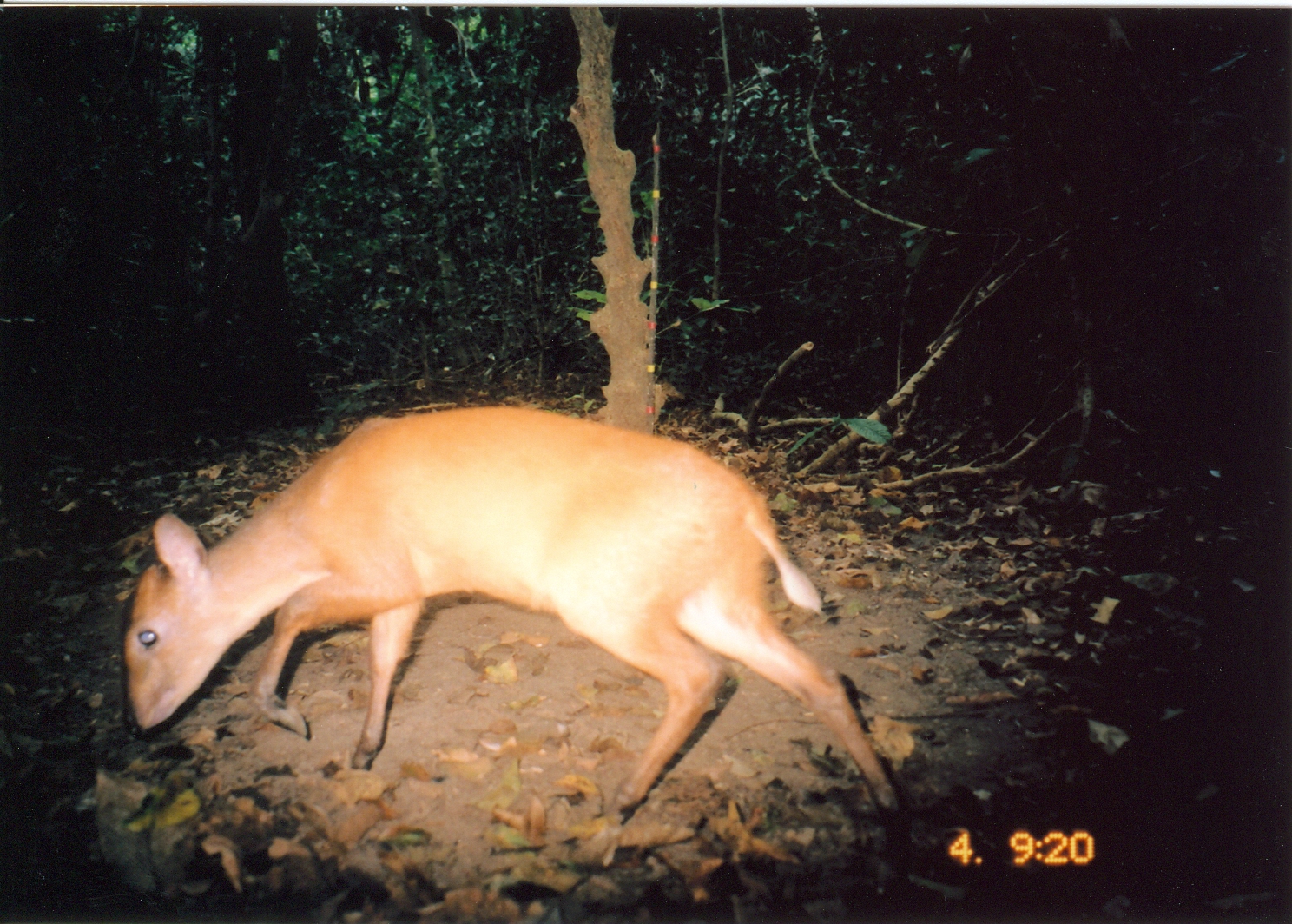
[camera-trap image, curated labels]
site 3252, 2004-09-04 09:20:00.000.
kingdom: Animalia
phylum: Chordata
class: Mammalia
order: Artiodactyla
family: Bovidae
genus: Cephalophus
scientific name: Cephalophus harveyi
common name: harvey's duiker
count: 1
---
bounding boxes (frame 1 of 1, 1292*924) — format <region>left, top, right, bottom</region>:
cephalophus harveyi: <region>118, 404, 917, 869</region>